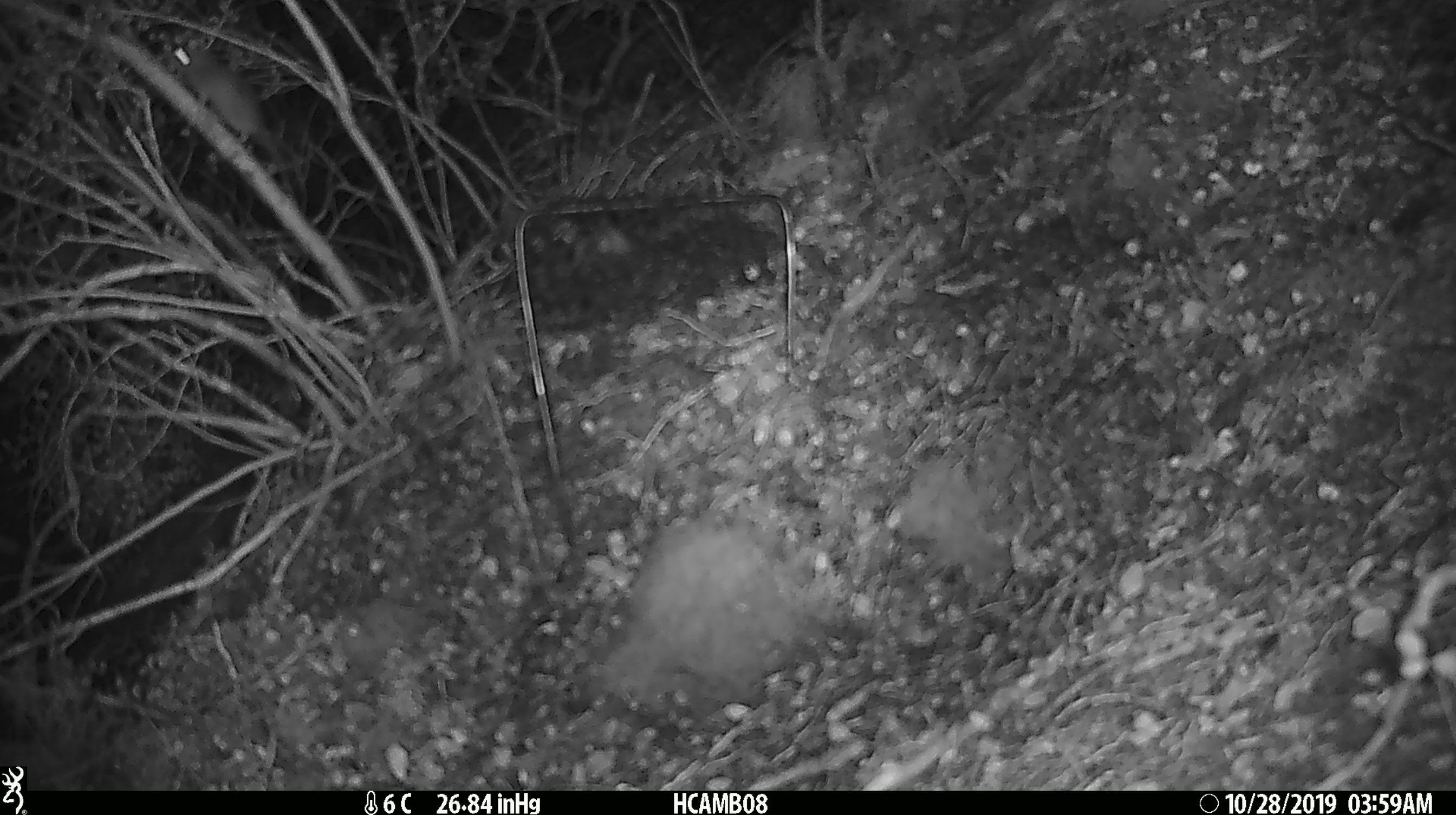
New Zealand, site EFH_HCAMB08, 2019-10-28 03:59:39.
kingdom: Animalia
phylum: Chordata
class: Mammalia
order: Rodentia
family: Muridae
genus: Mus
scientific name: Mus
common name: mouse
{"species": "mouse (Mus)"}